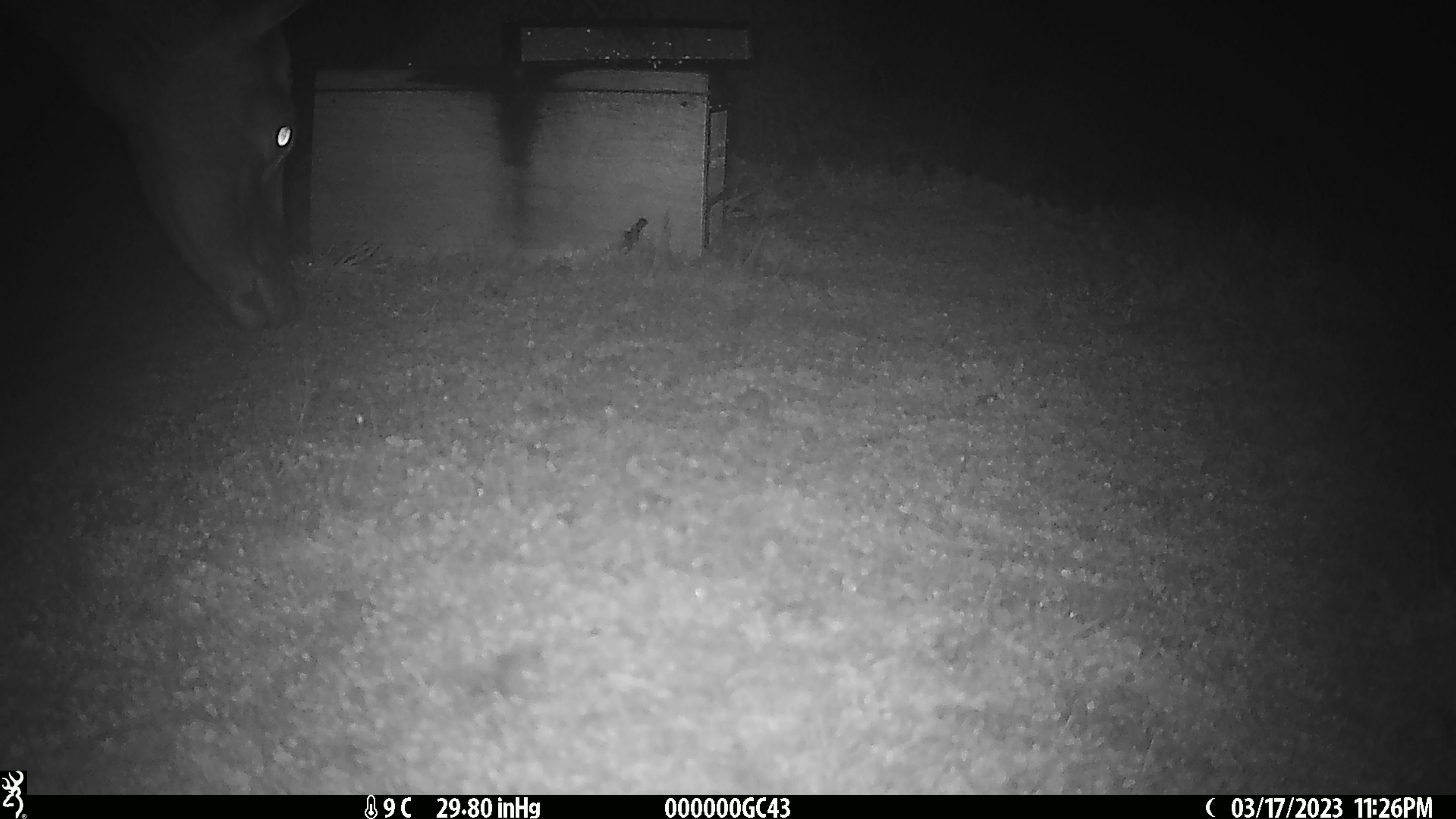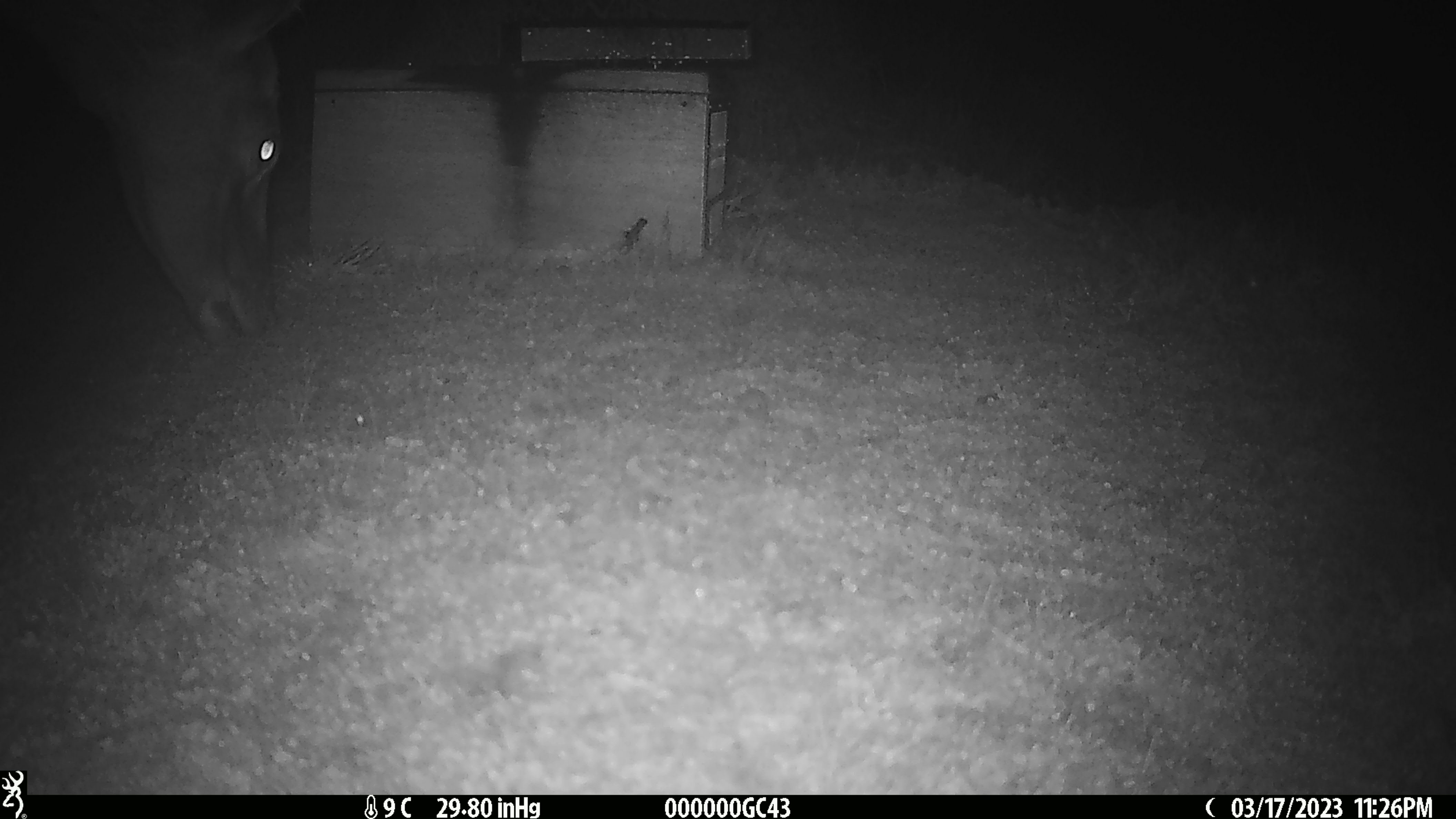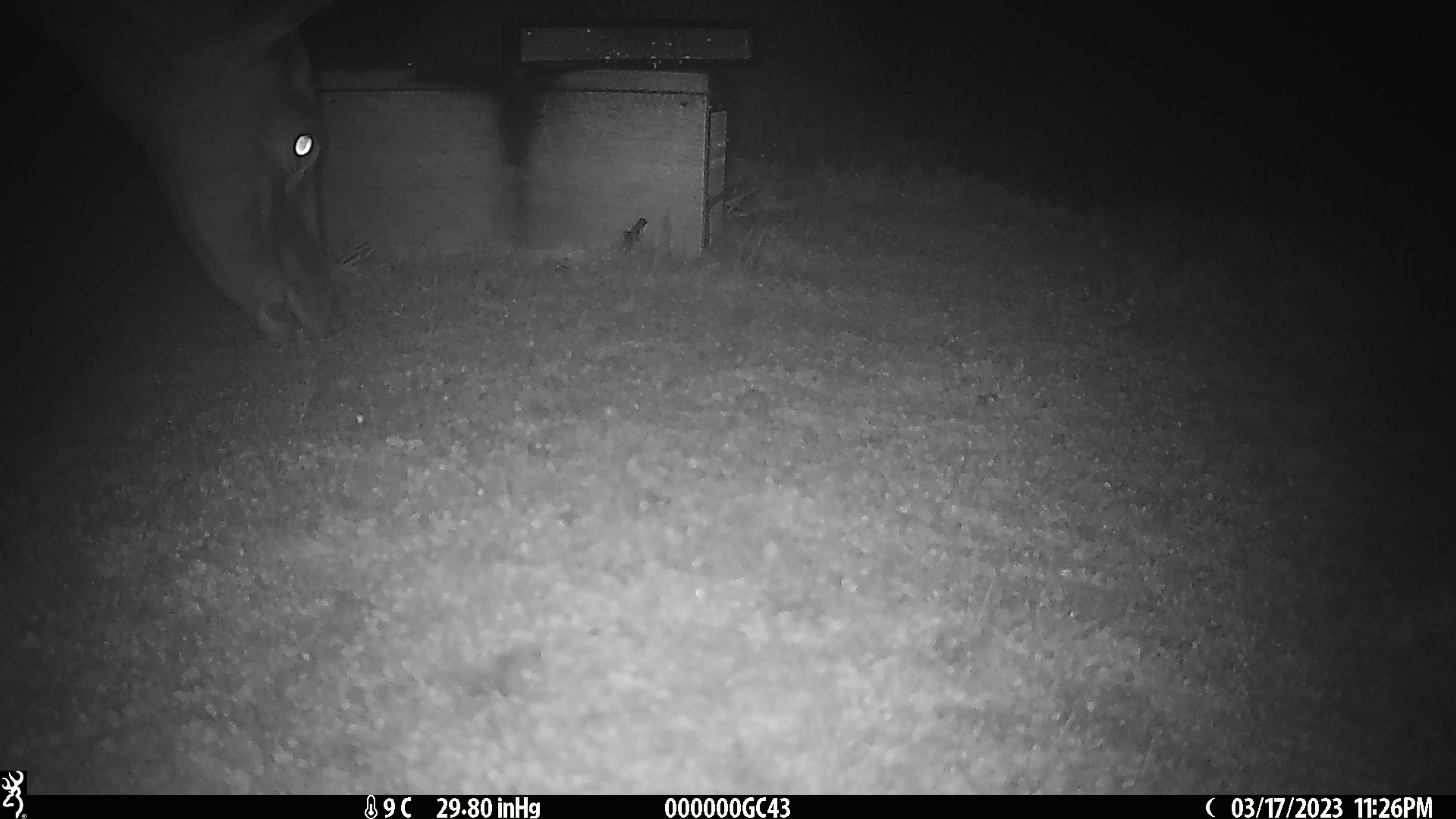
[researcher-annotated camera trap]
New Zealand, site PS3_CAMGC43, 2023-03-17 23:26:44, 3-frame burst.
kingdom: Animalia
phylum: Chordata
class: Mammalia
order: Artiodactyla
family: Cervidae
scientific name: Cervidae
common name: deer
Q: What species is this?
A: Deer (Cervidae).